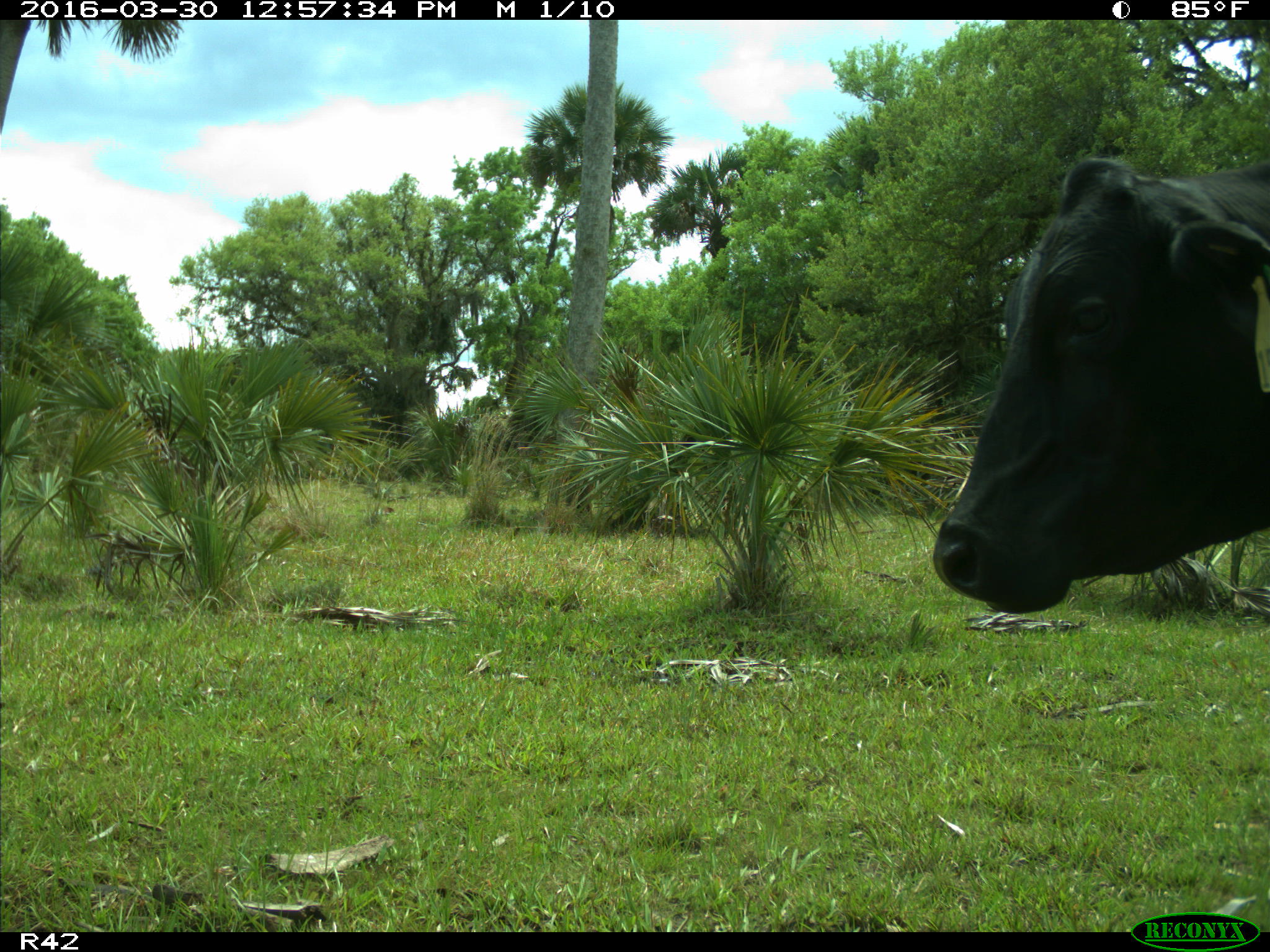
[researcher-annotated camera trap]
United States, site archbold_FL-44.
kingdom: Animalia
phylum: Chordata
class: Mammalia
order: Artiodactyla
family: Bovidae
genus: Bos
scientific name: Bos taurus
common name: domestic cow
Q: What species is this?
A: Bos taurus (domestic cow).